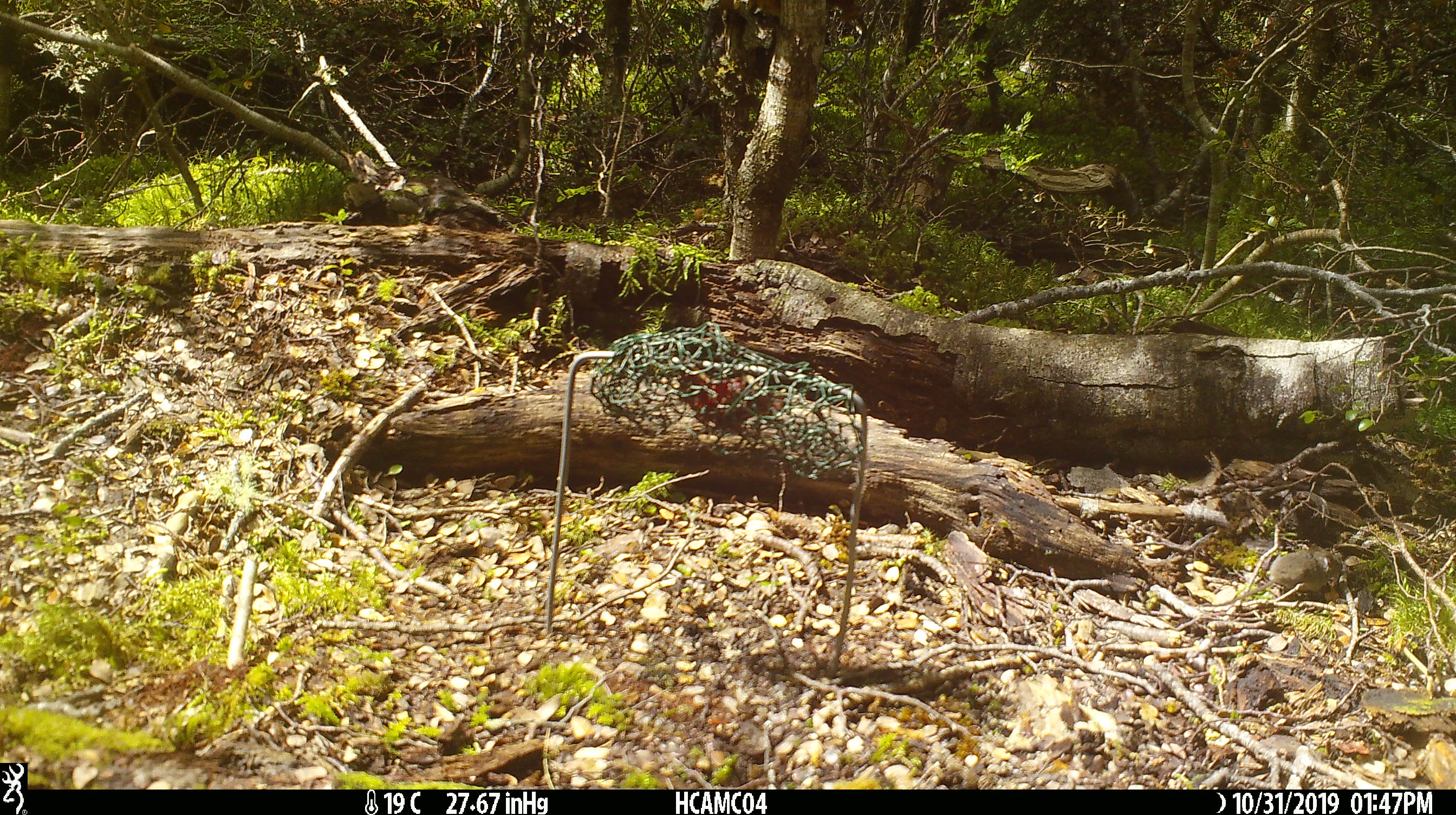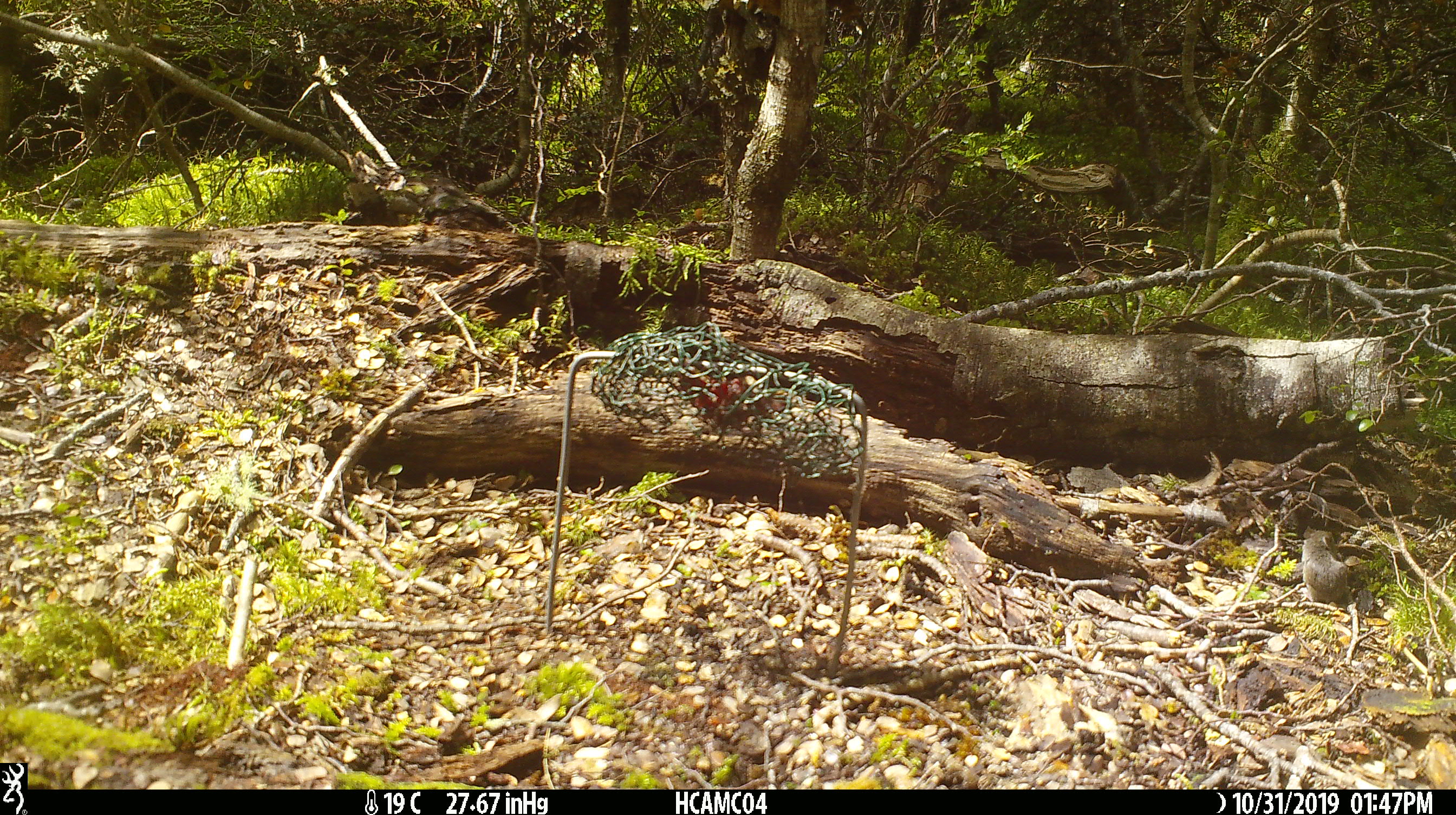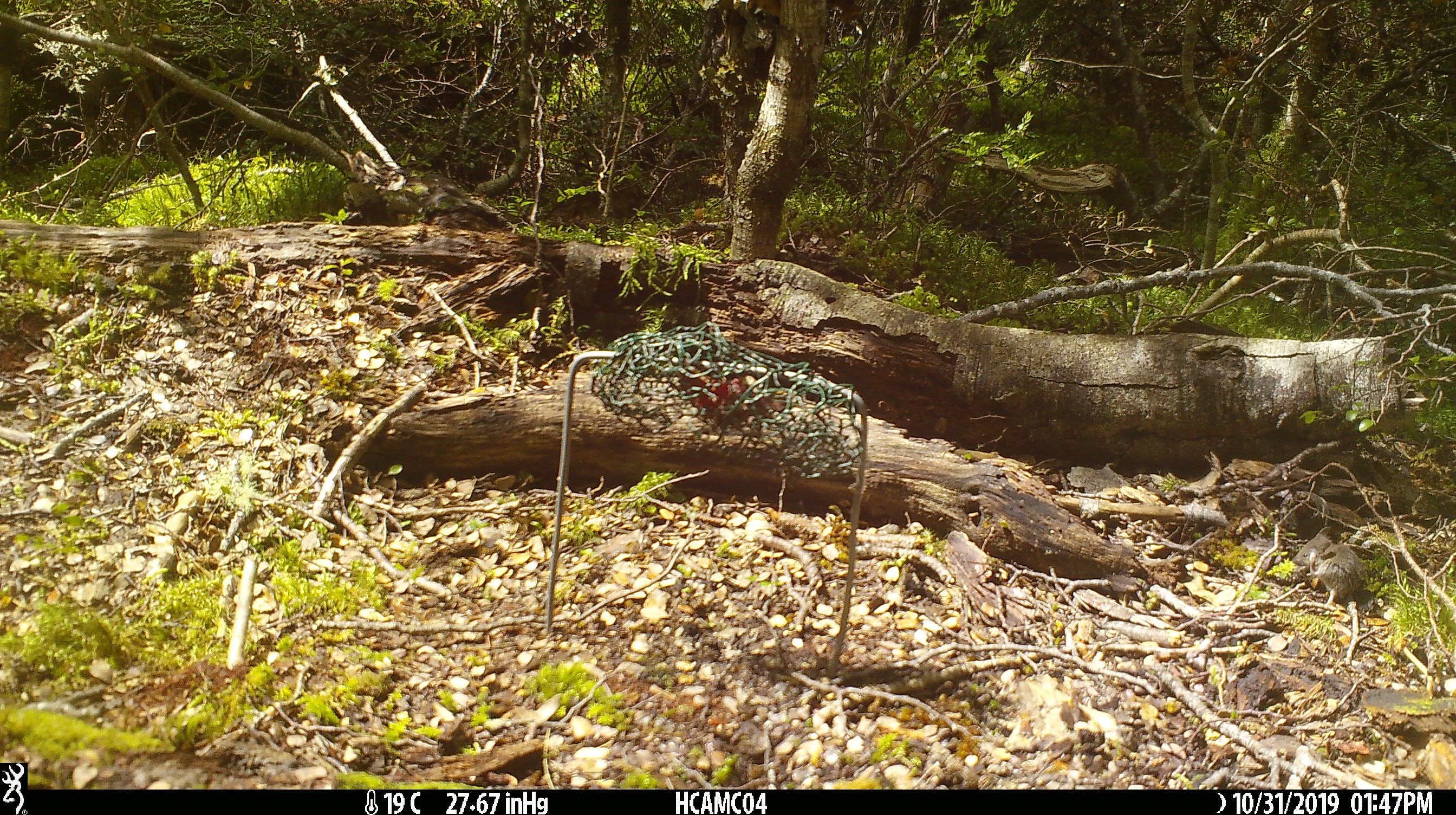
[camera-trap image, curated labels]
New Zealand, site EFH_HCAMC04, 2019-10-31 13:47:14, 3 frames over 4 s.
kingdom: Animalia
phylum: Chordata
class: Mammalia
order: Rodentia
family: Muridae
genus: Mus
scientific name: Mus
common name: mouse